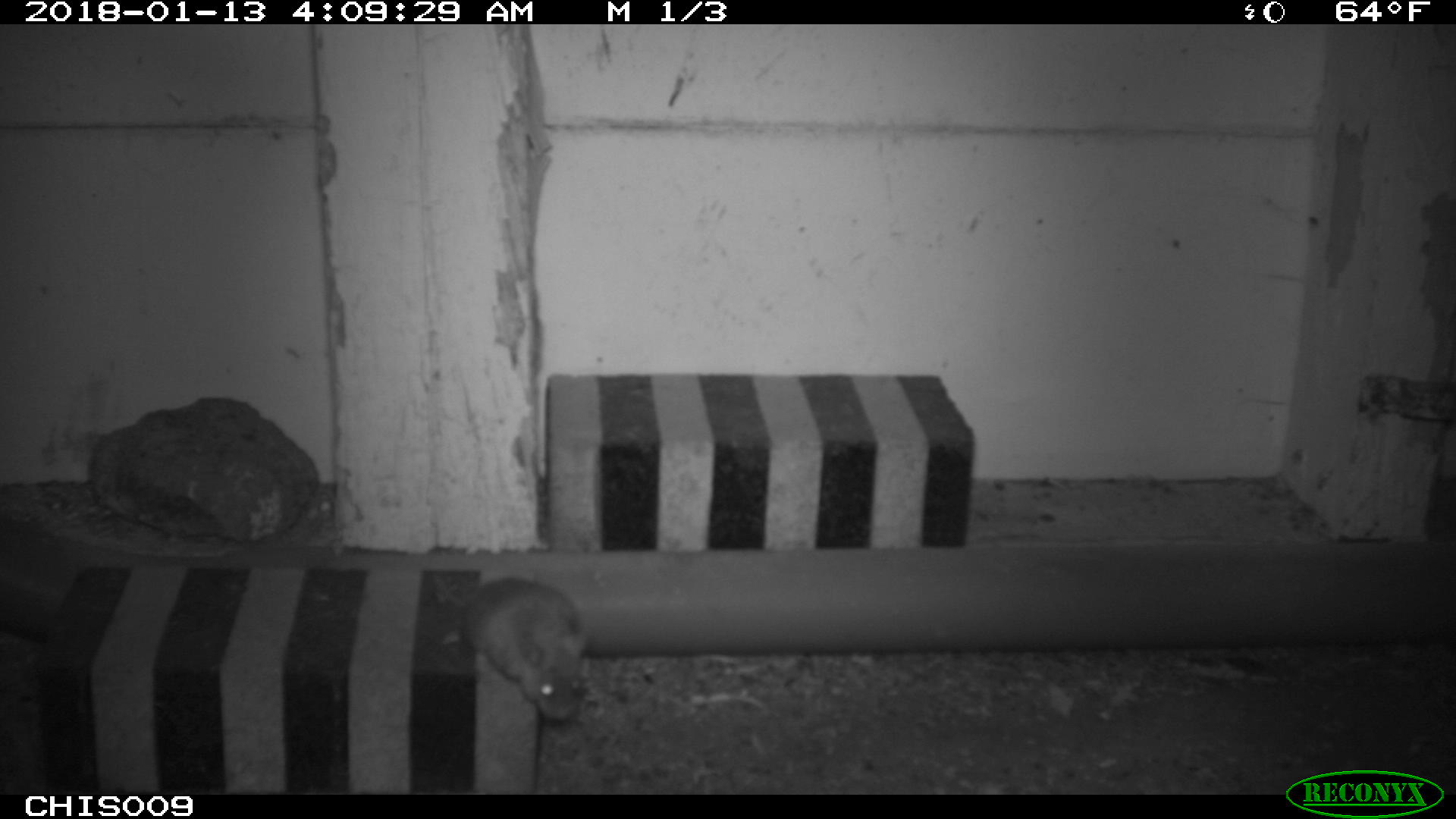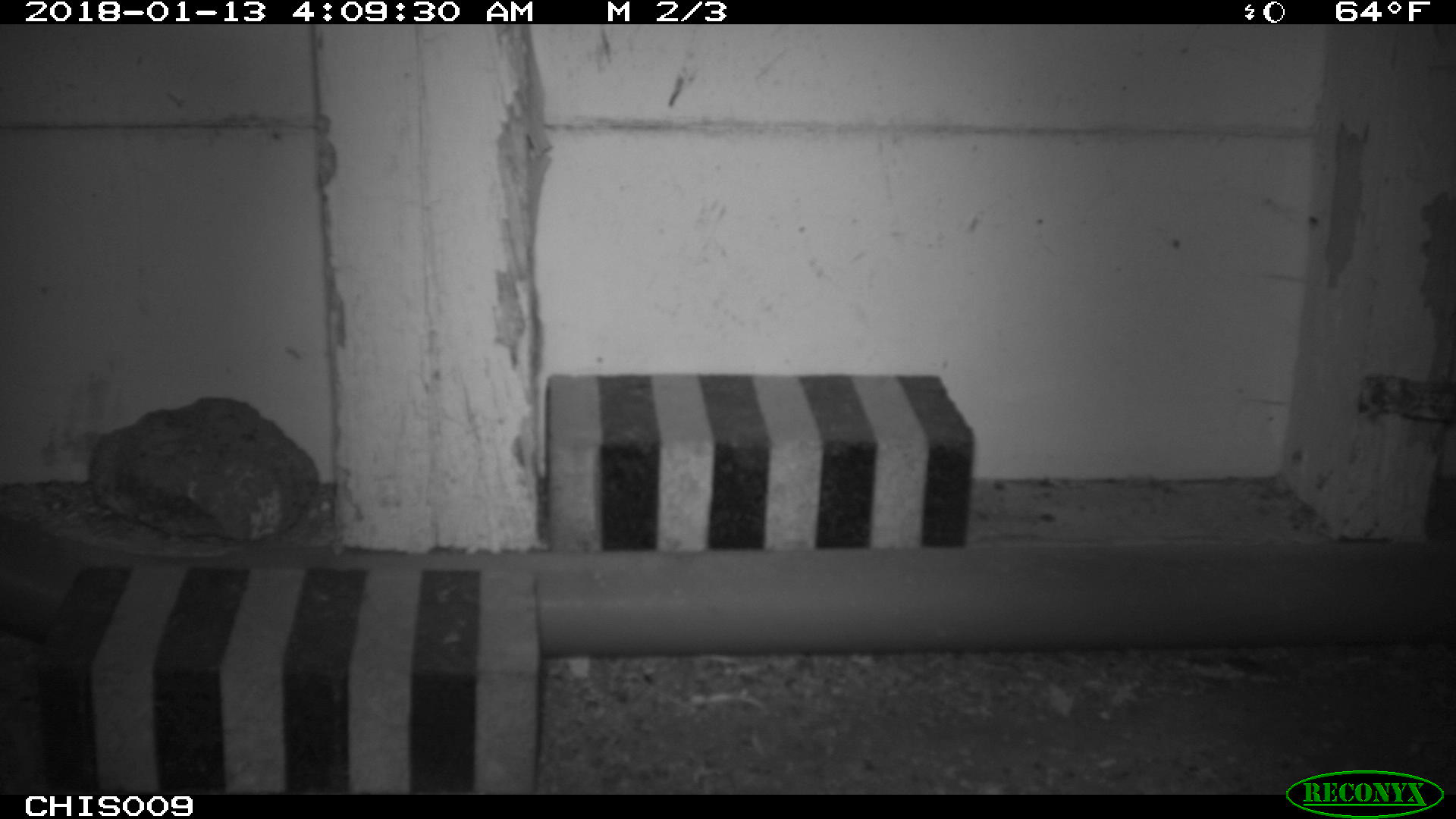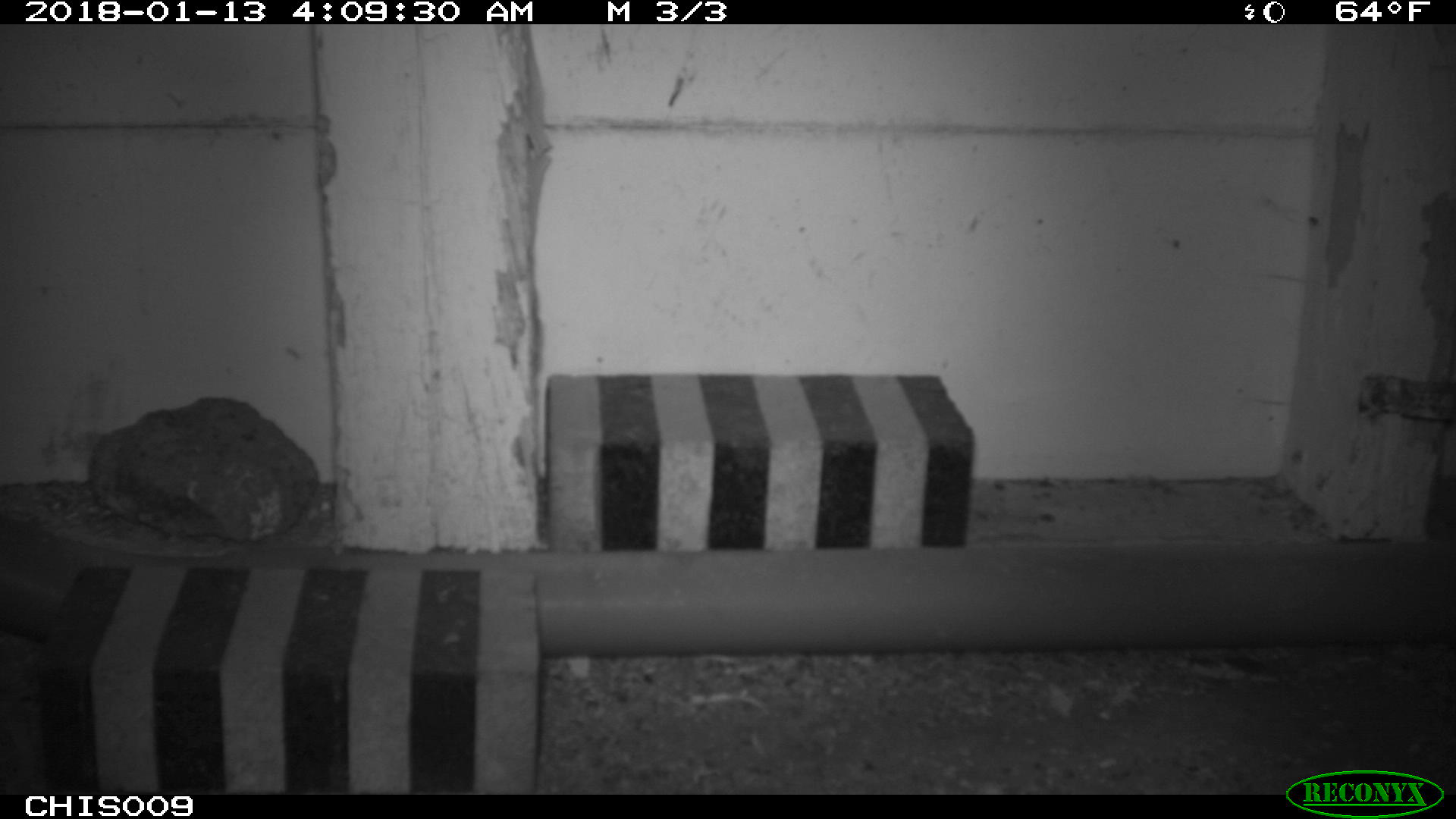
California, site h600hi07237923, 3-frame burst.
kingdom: Animalia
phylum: Chordata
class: Mammalia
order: Rodentia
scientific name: Rodentia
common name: rodent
Rodent (Rodentia).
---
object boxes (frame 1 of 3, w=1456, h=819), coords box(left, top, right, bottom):
rodent: box(457, 576, 589, 723)